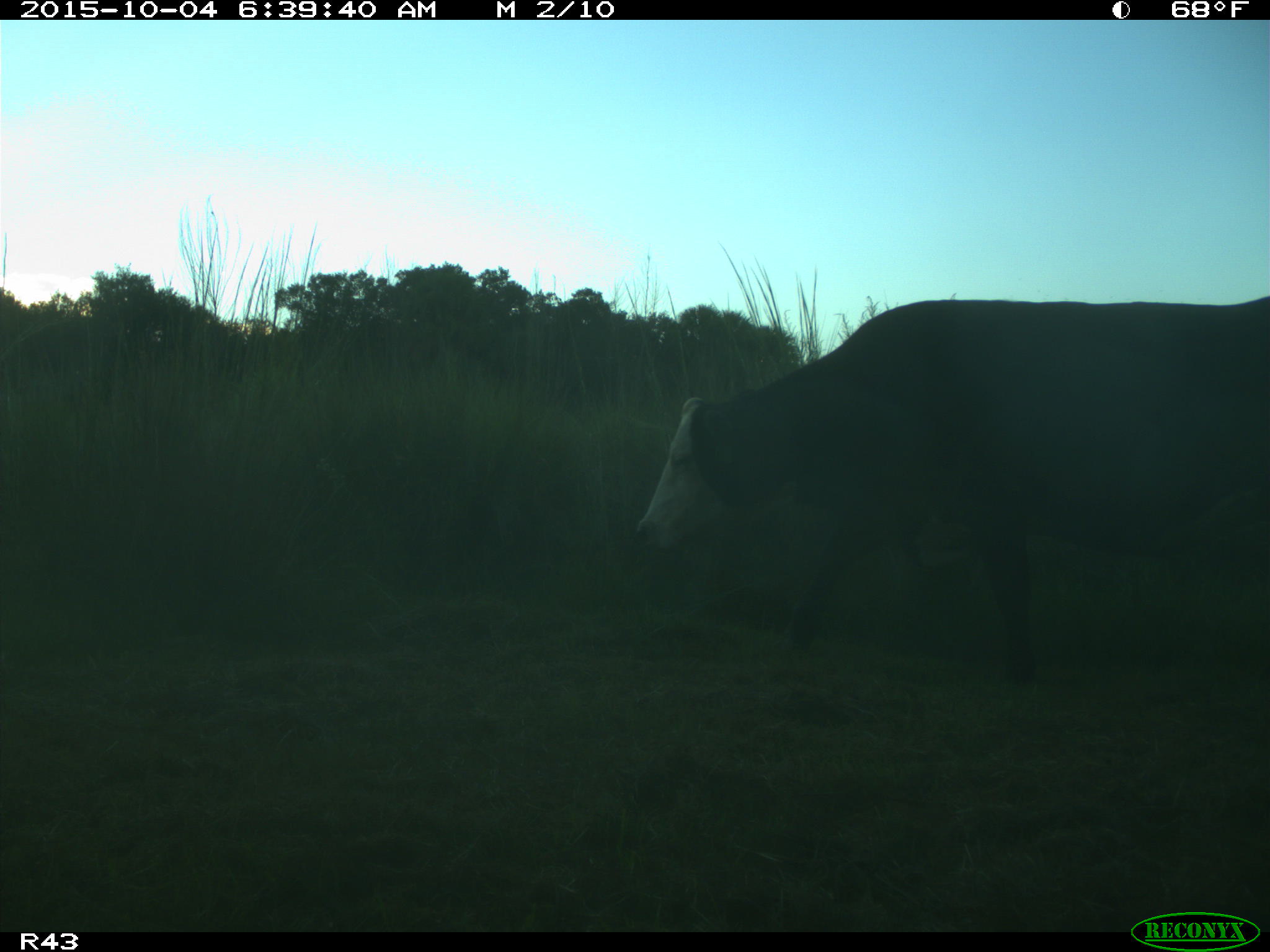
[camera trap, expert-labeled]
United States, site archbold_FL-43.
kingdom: Animalia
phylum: Chordata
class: Mammalia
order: Artiodactyla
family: Bovidae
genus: Bos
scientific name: Bos taurus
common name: domestic cow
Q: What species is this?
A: Bos taurus (domestic cow).